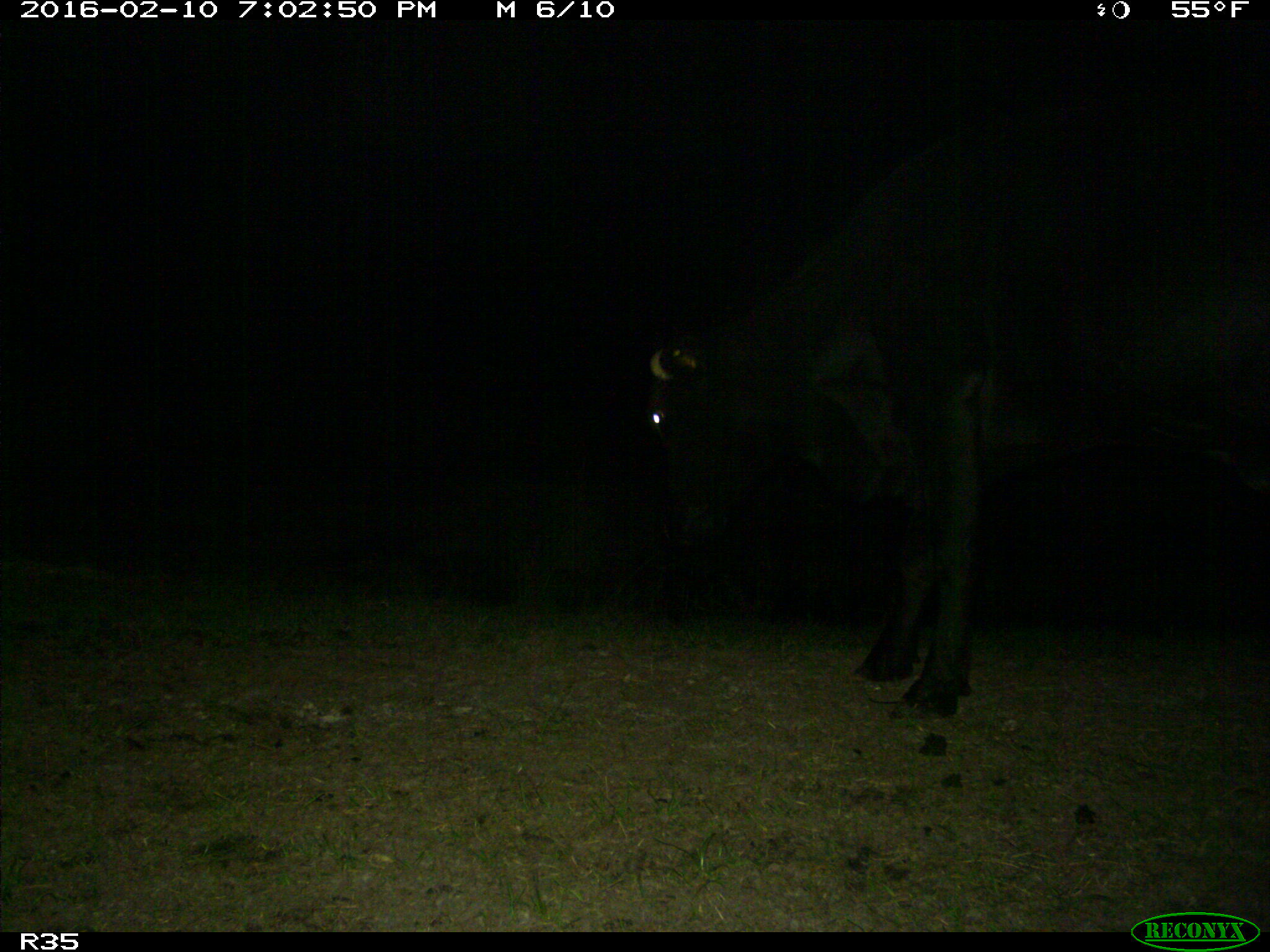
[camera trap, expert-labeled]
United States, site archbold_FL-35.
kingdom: Animalia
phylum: Chordata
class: Mammalia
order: Artiodactyla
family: Bovidae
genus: Bos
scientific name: Bos taurus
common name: domestic cow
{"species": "Bos taurus (domestic cow)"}